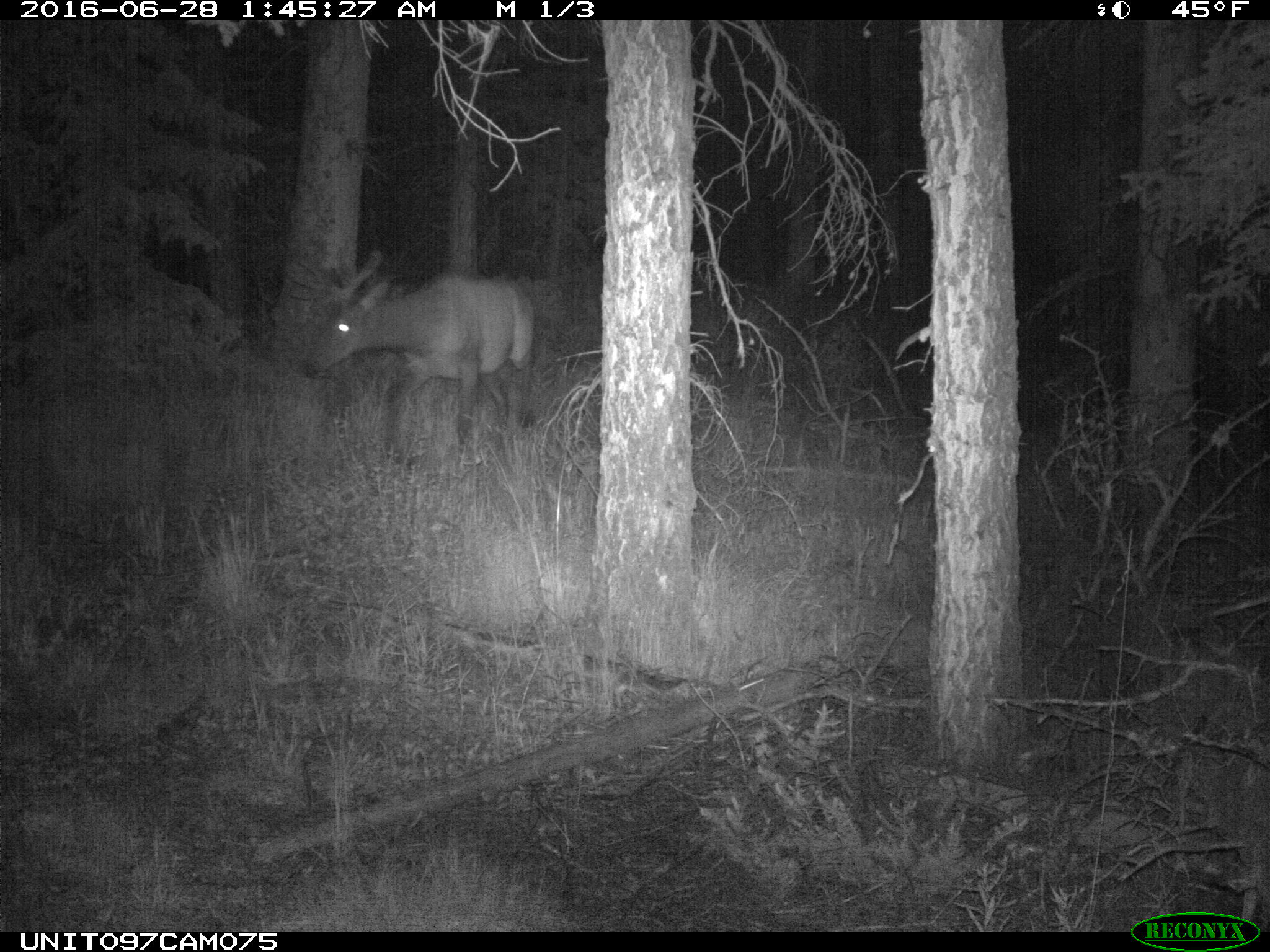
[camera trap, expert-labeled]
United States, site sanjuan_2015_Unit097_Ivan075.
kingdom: Animalia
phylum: Chordata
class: Mammalia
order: Artiodactyla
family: Cervidae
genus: Cervus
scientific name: Cervus elaphus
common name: red deer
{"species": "Cervus elaphus (red deer)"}